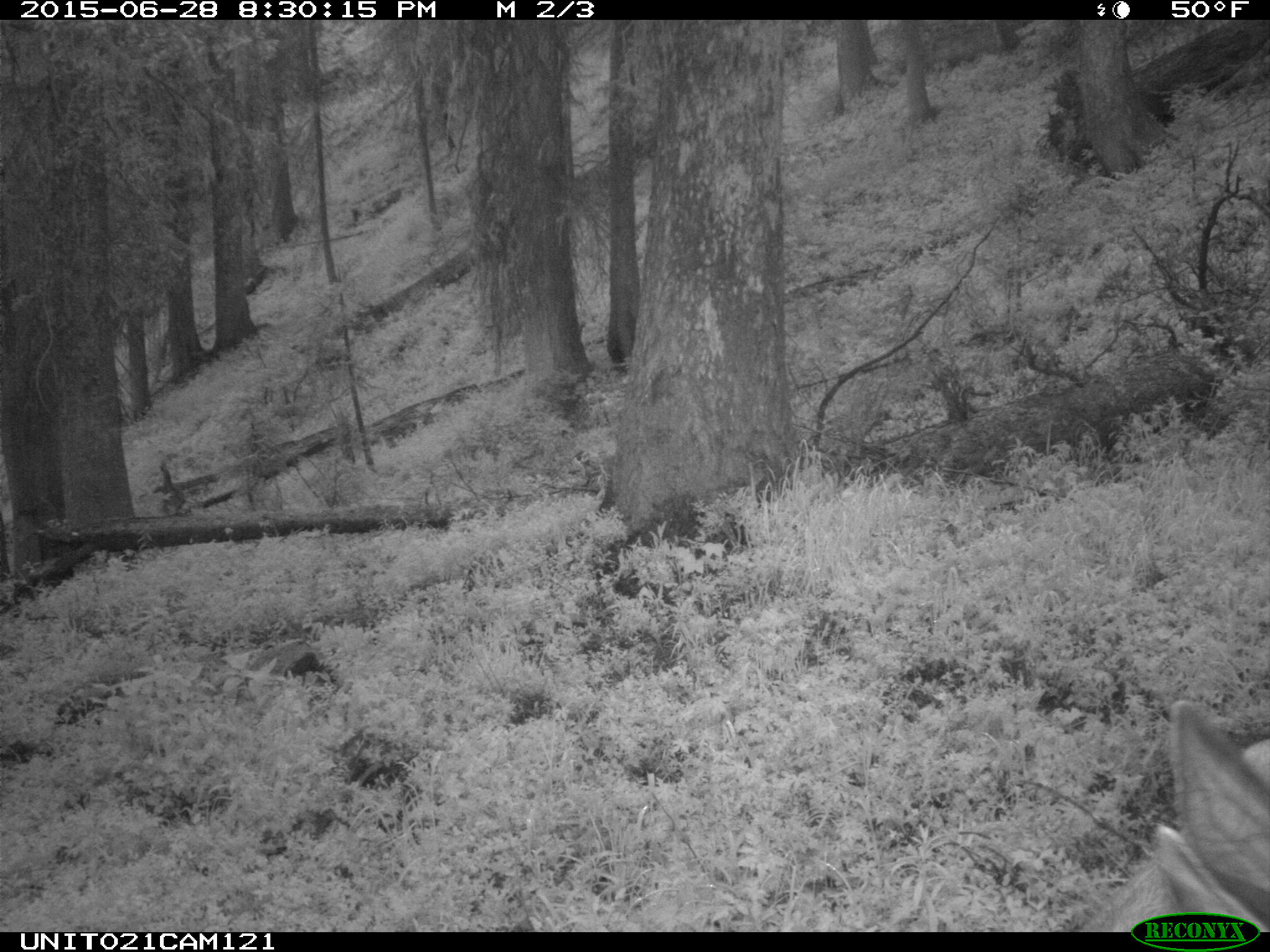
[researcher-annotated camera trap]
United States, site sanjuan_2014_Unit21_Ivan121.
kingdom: Animalia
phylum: Chordata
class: Mammalia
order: Artiodactyla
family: Cervidae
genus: Odocoileus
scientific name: Odocoileus hemionus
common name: mule deer